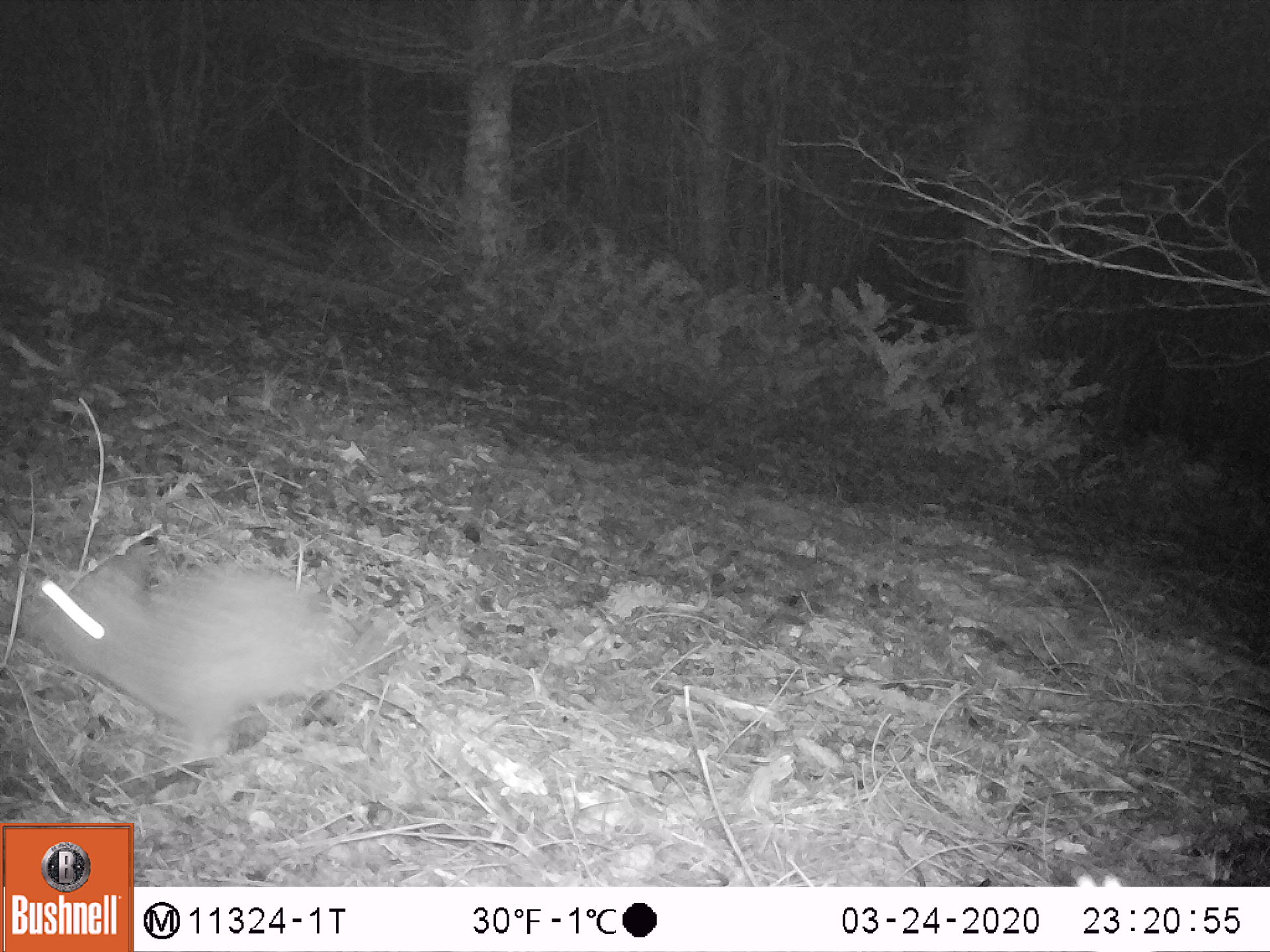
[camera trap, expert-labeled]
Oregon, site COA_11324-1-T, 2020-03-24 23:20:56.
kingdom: Animalia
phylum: Chordata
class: Mammalia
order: Lagomorpha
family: Leporidae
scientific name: Leporidae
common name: hares and rabbits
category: leporidae family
Leporidae family (hares and rabbits) (Leporidae).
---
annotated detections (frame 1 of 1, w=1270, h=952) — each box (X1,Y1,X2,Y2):
leporidae family: (3,515,376,782)